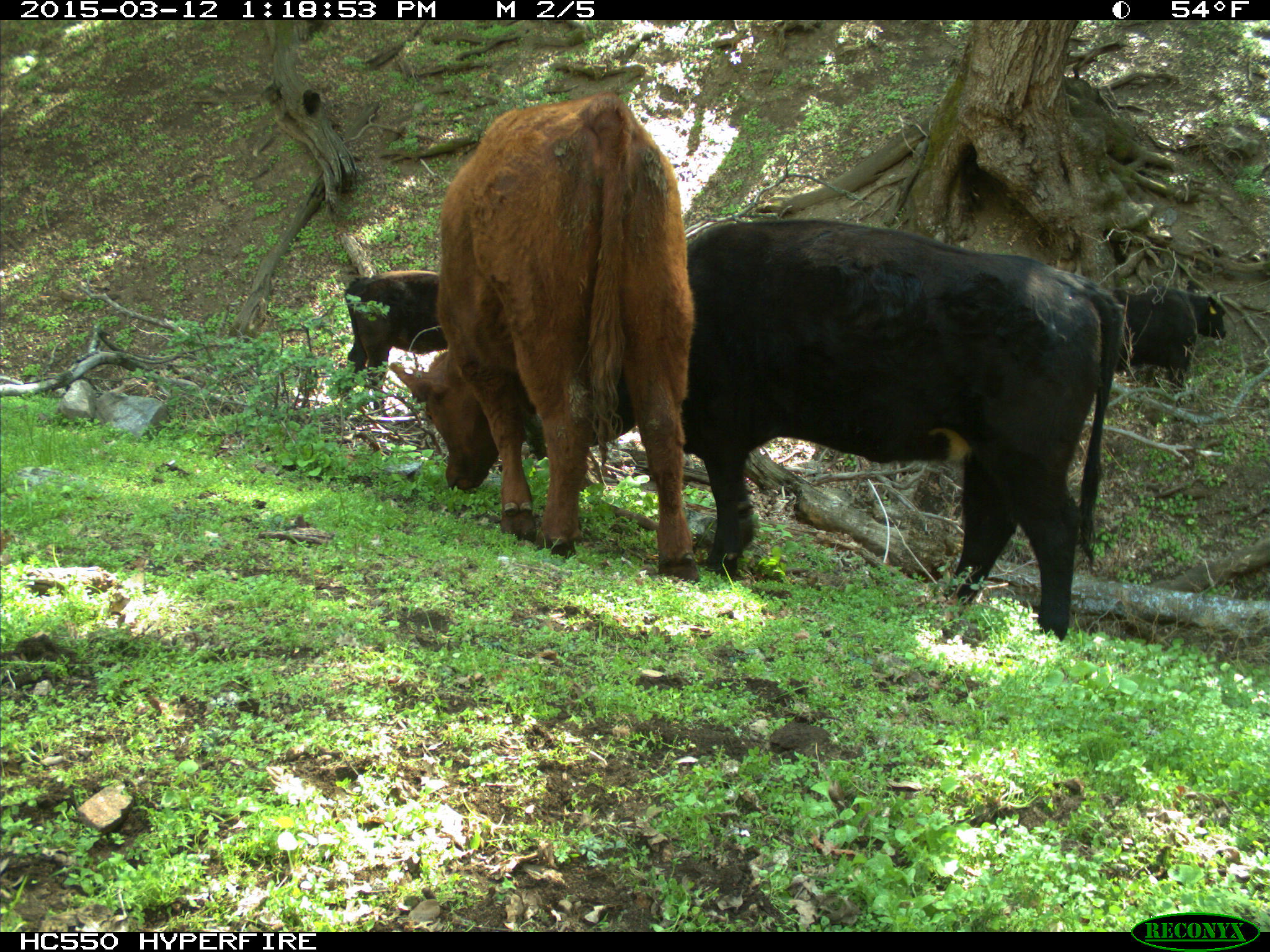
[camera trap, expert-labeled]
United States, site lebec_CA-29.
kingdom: Animalia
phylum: Chordata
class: Mammalia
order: Artiodactyla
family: Bovidae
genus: Bos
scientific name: Bos taurus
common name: domestic cow